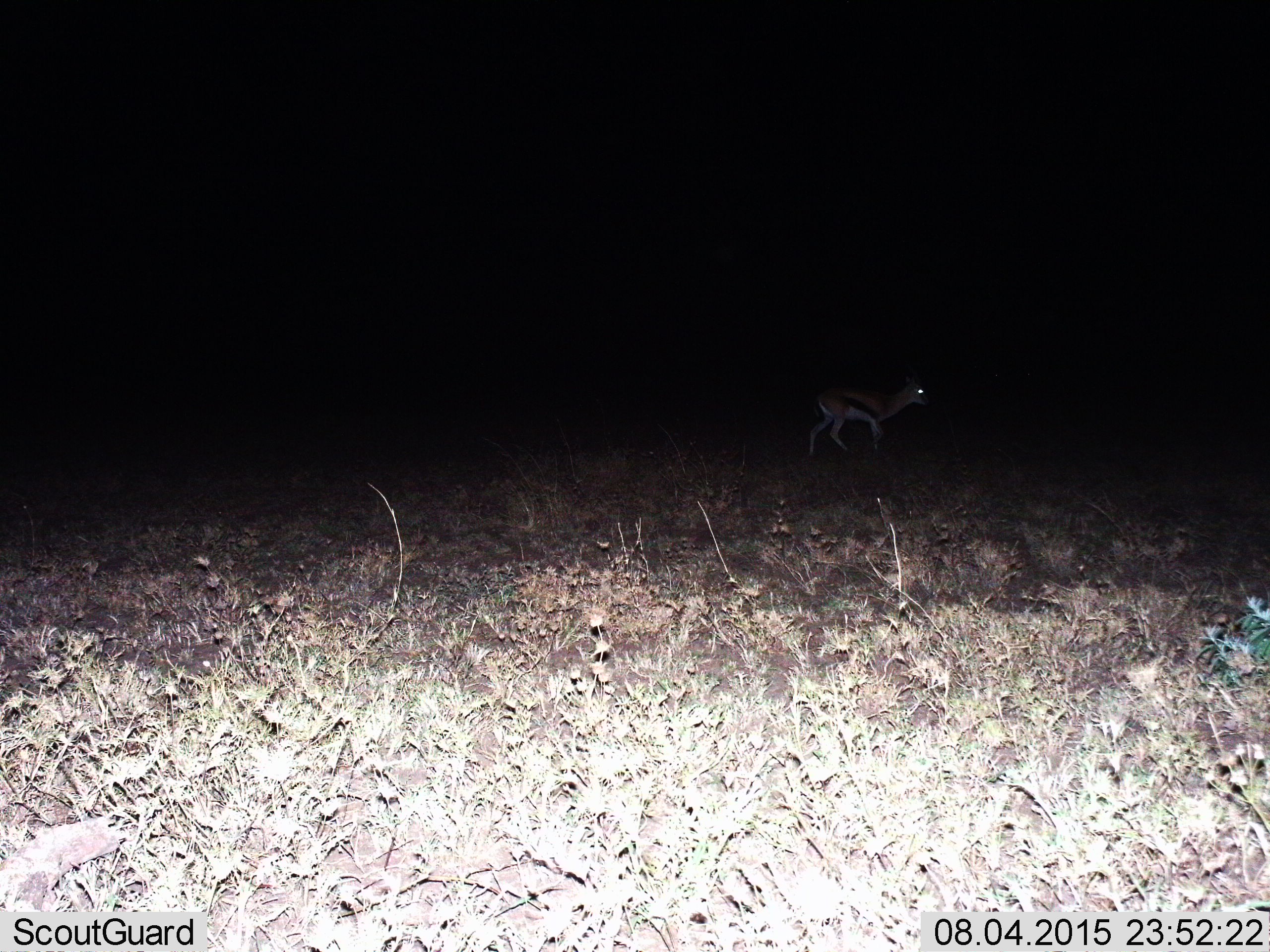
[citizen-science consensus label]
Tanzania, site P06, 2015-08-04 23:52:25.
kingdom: Animalia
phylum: Chordata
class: Mammalia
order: Artiodactyla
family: Bovidae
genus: Eudorcas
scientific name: Eudorcas thomsonii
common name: thomson's gazelle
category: gazellethomsons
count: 1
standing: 33%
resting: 0%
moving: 67%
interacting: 0%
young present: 0%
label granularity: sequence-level